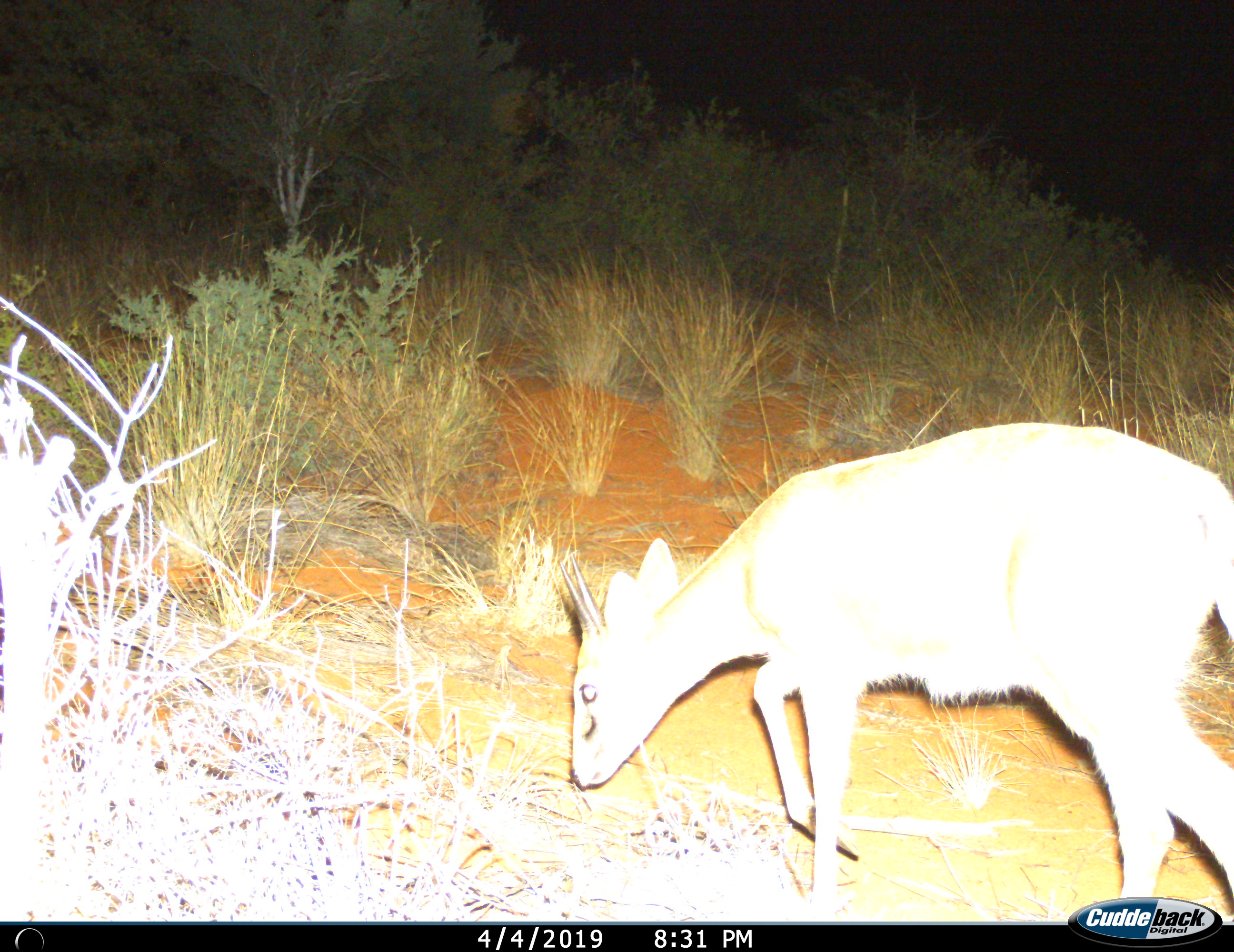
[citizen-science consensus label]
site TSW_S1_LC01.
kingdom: Animalia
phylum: Chordata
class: Mammalia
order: Artiodactyla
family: Bovidae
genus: Oreotragus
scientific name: Oreotragus oreotragus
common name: klipspringer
Klipspringer (Oreotragus oreotragus), count 1. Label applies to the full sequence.